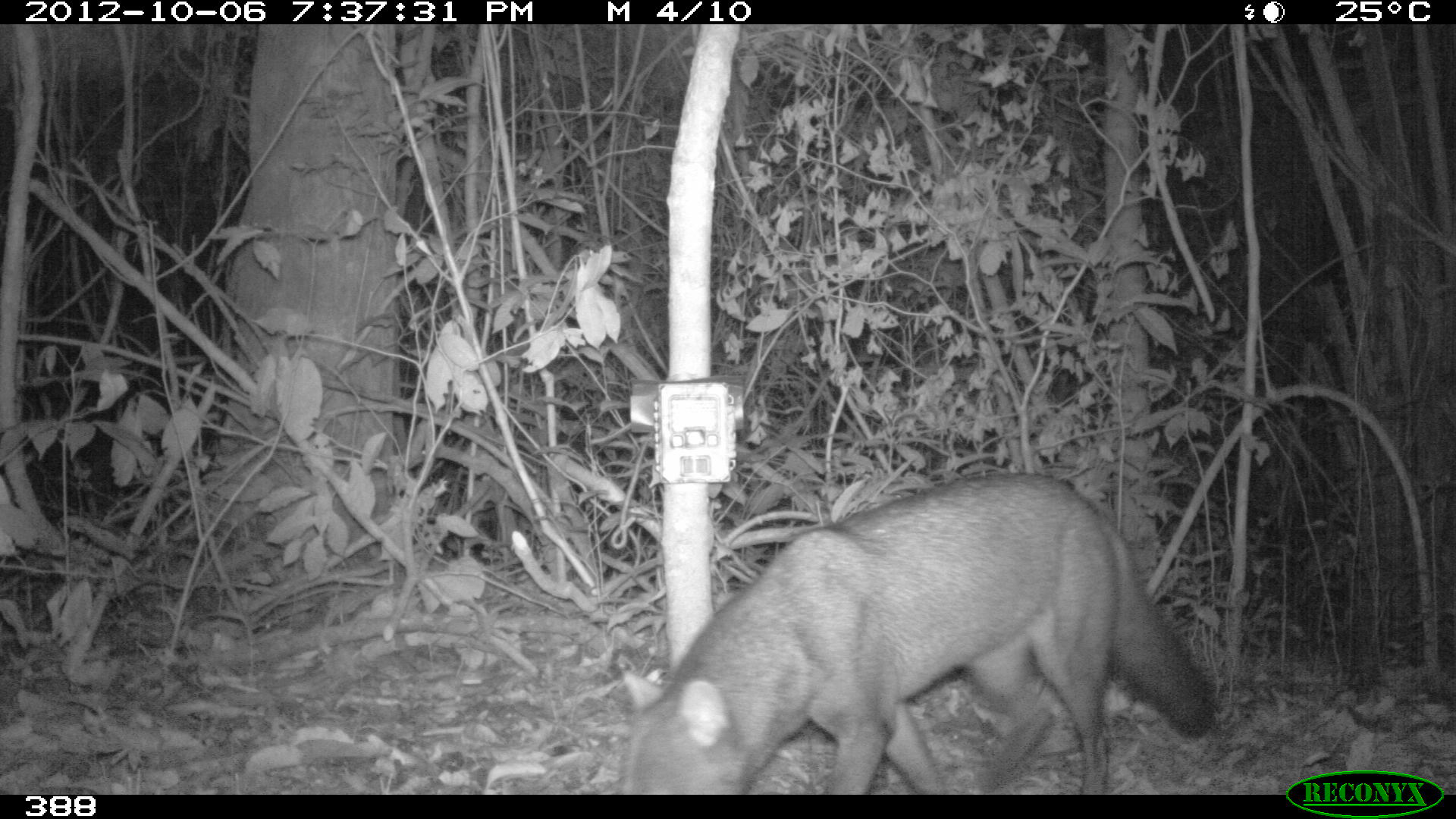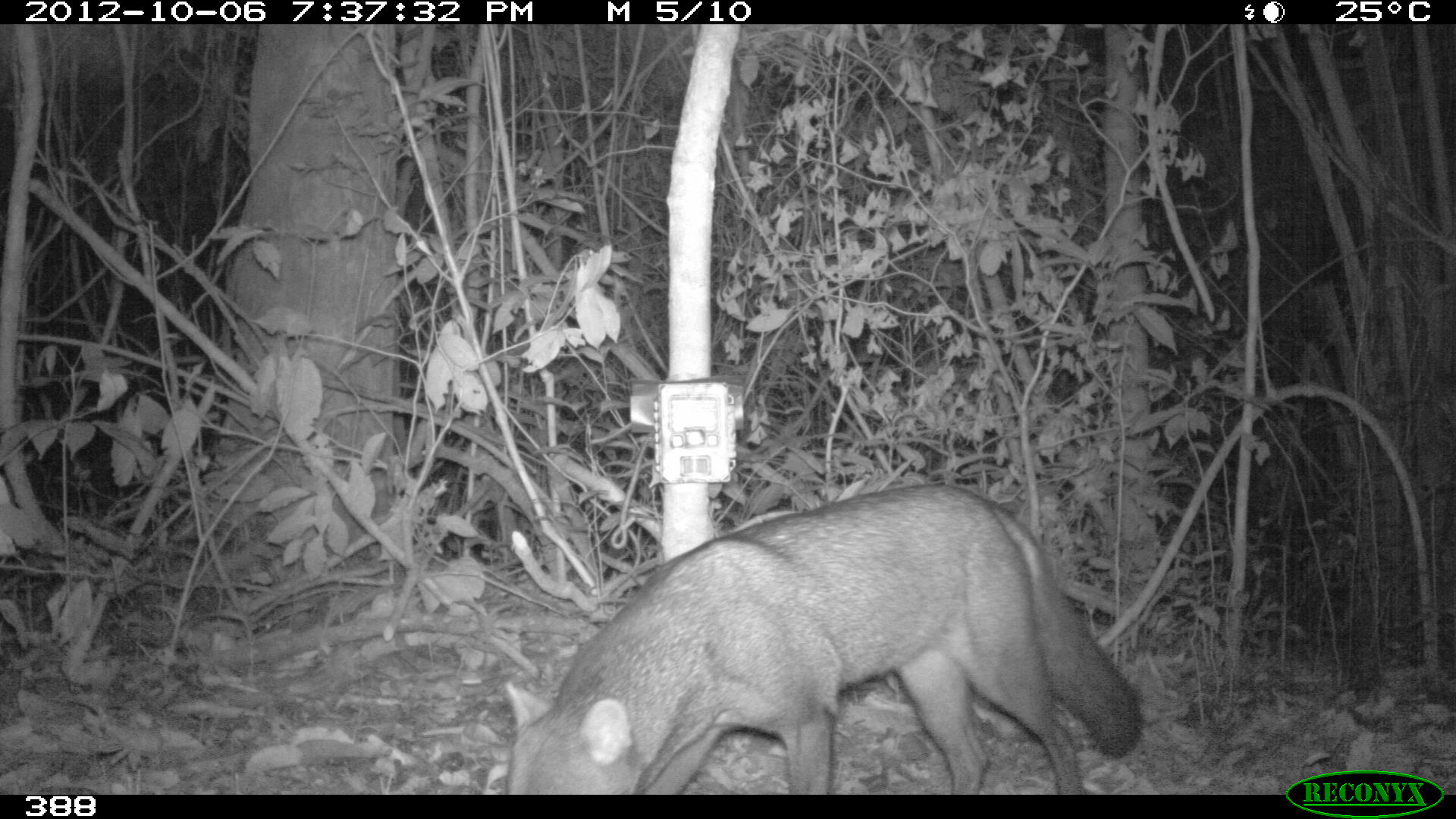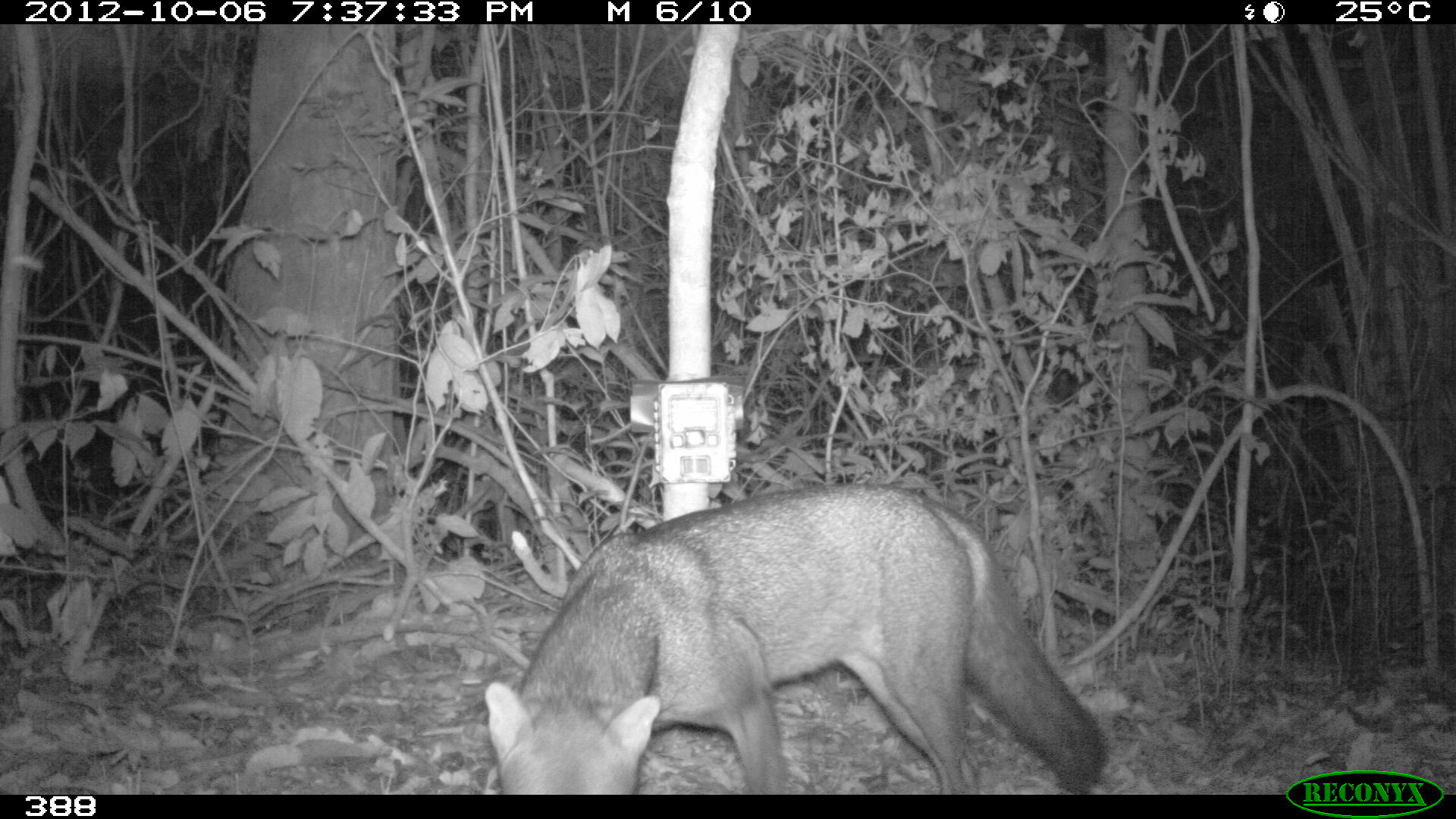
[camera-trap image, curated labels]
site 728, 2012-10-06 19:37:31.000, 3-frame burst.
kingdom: Animalia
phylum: Chordata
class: Mammalia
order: Carnivora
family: Canidae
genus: Atelocynus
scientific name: Atelocynus microtis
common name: short-eared dog